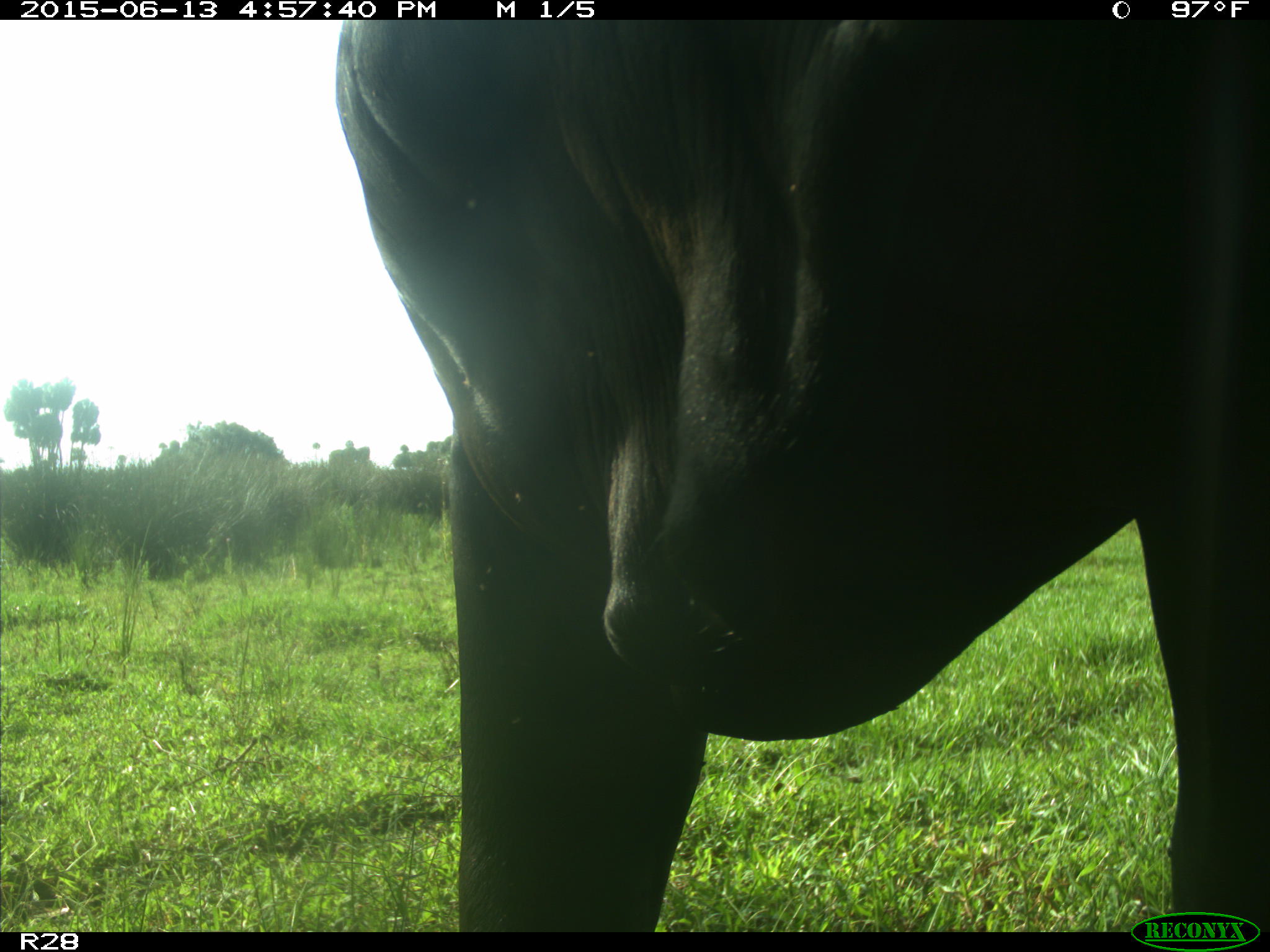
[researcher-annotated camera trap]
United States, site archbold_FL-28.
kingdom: Animalia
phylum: Chordata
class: Mammalia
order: Artiodactyla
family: Bovidae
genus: Bos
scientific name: Bos taurus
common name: domestic cow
Bos taurus (domestic cow).